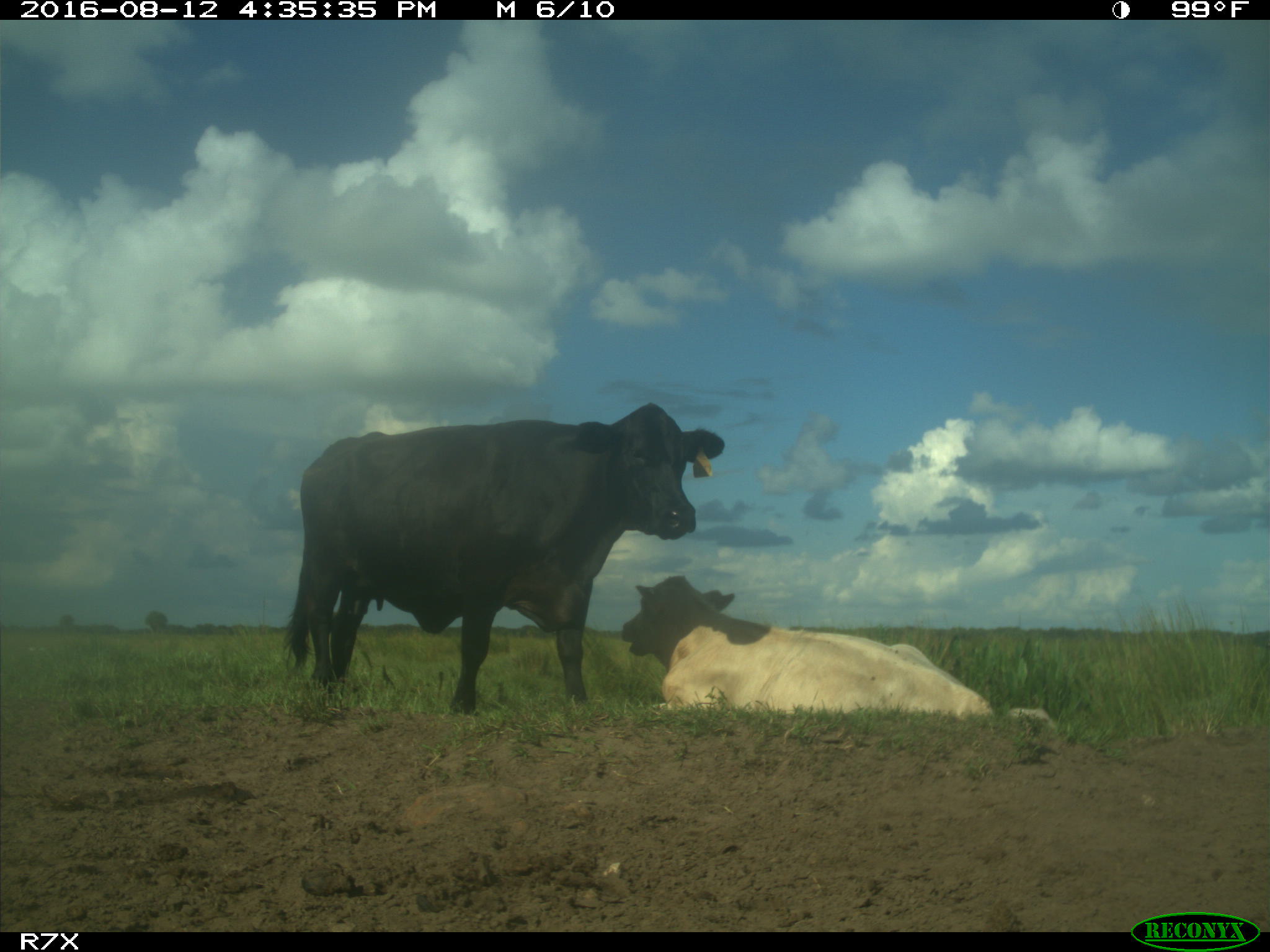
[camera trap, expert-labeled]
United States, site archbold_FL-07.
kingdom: Animalia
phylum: Chordata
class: Mammalia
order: Artiodactyla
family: Bovidae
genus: Bos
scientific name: Bos taurus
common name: domestic cow